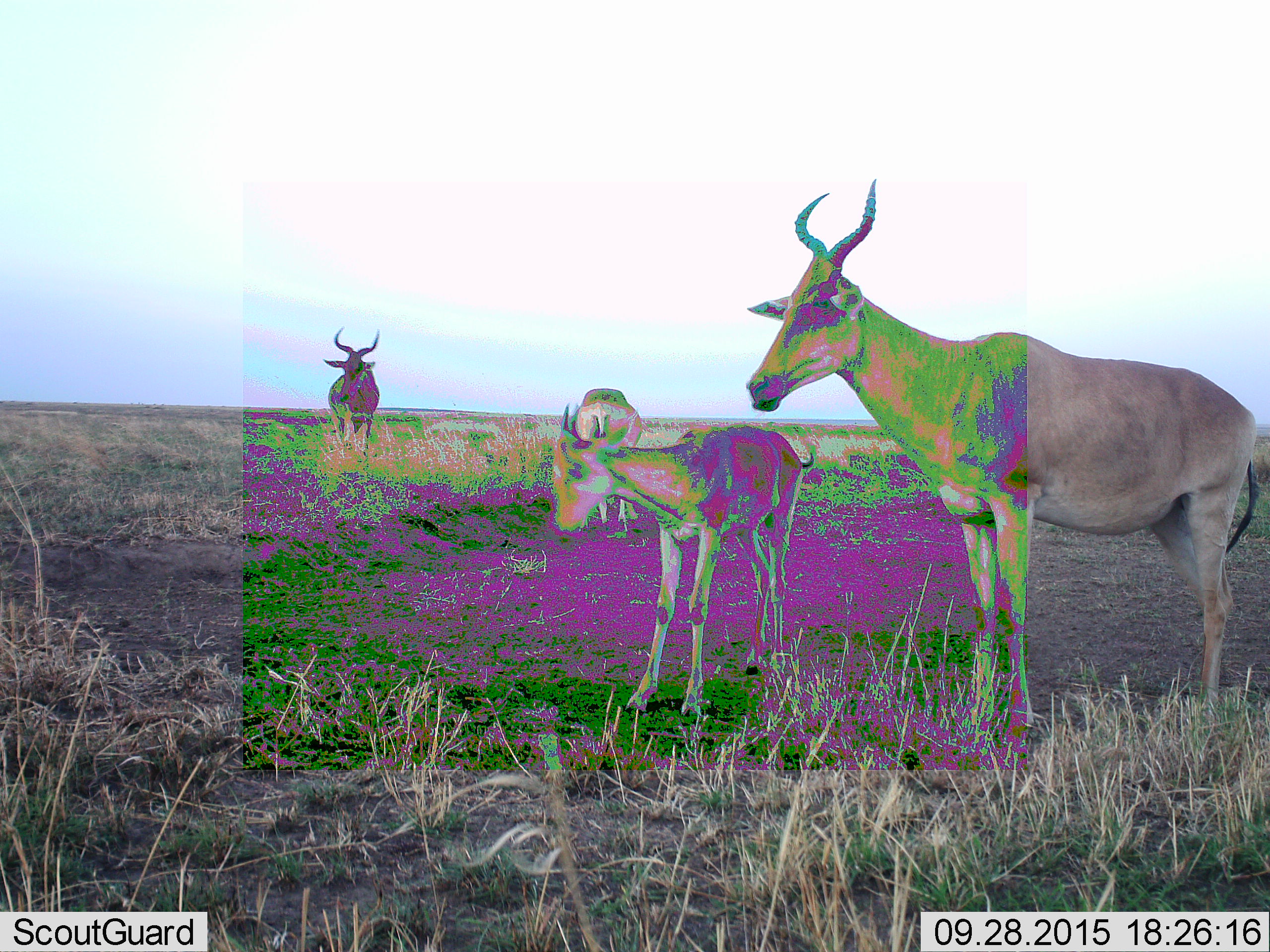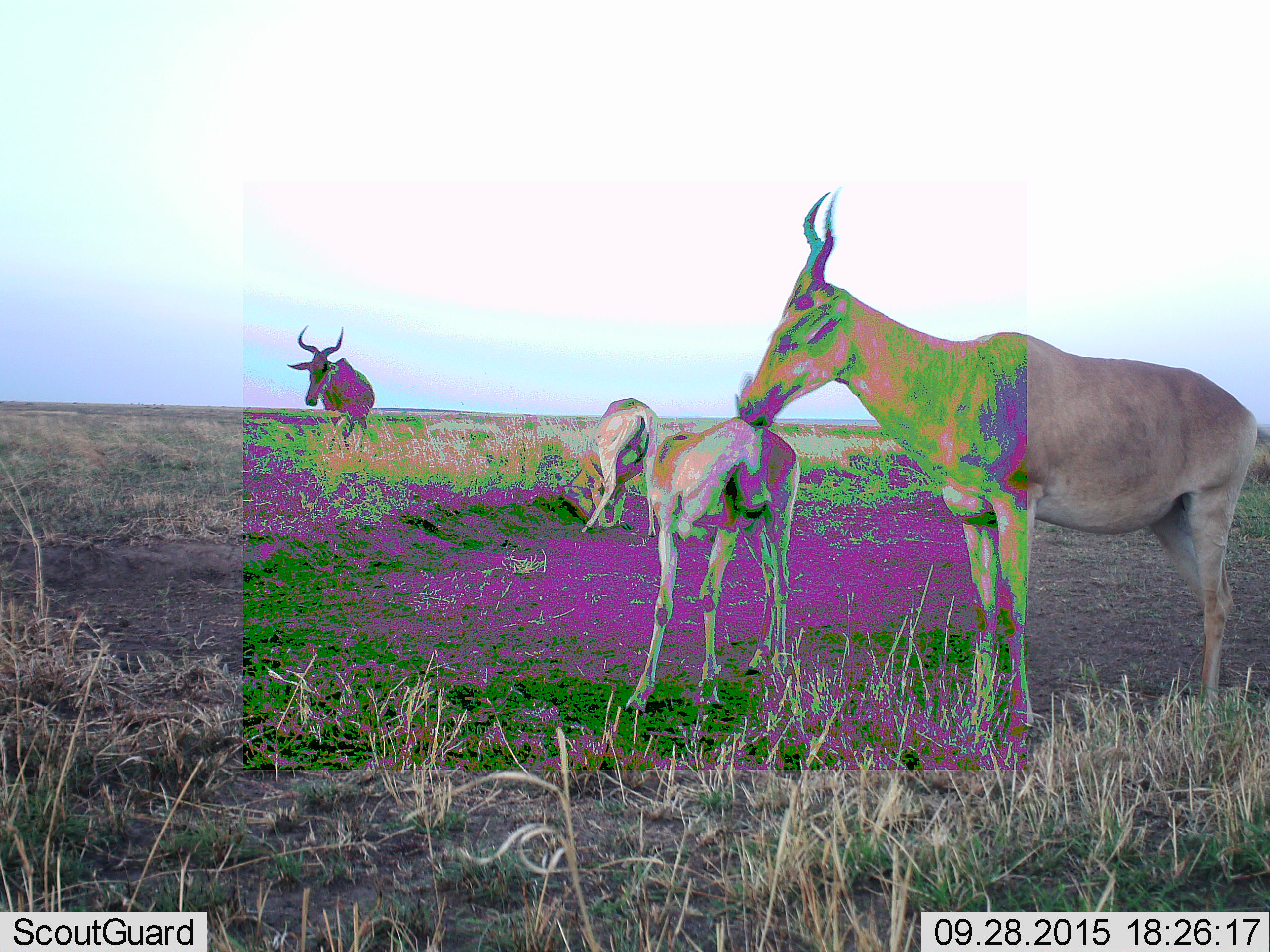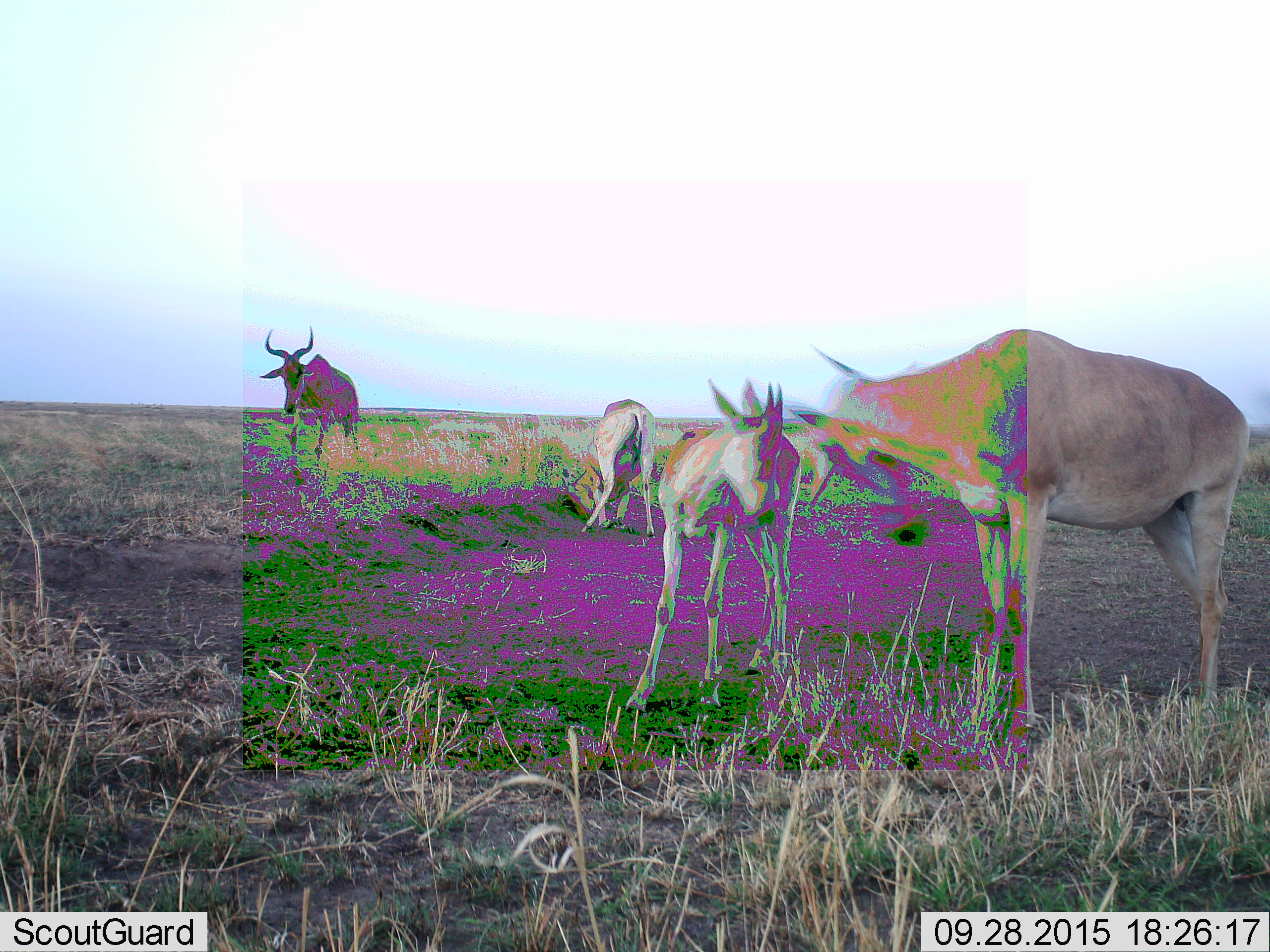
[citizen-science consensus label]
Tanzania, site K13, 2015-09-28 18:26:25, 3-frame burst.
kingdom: Animalia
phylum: Chordata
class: Mammalia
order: Artiodactyla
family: Bovidae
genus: Alcelaphus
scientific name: Alcelaphus buselaphus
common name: hartebeest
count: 4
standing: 100%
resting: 0%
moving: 22%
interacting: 11%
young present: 100%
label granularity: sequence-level